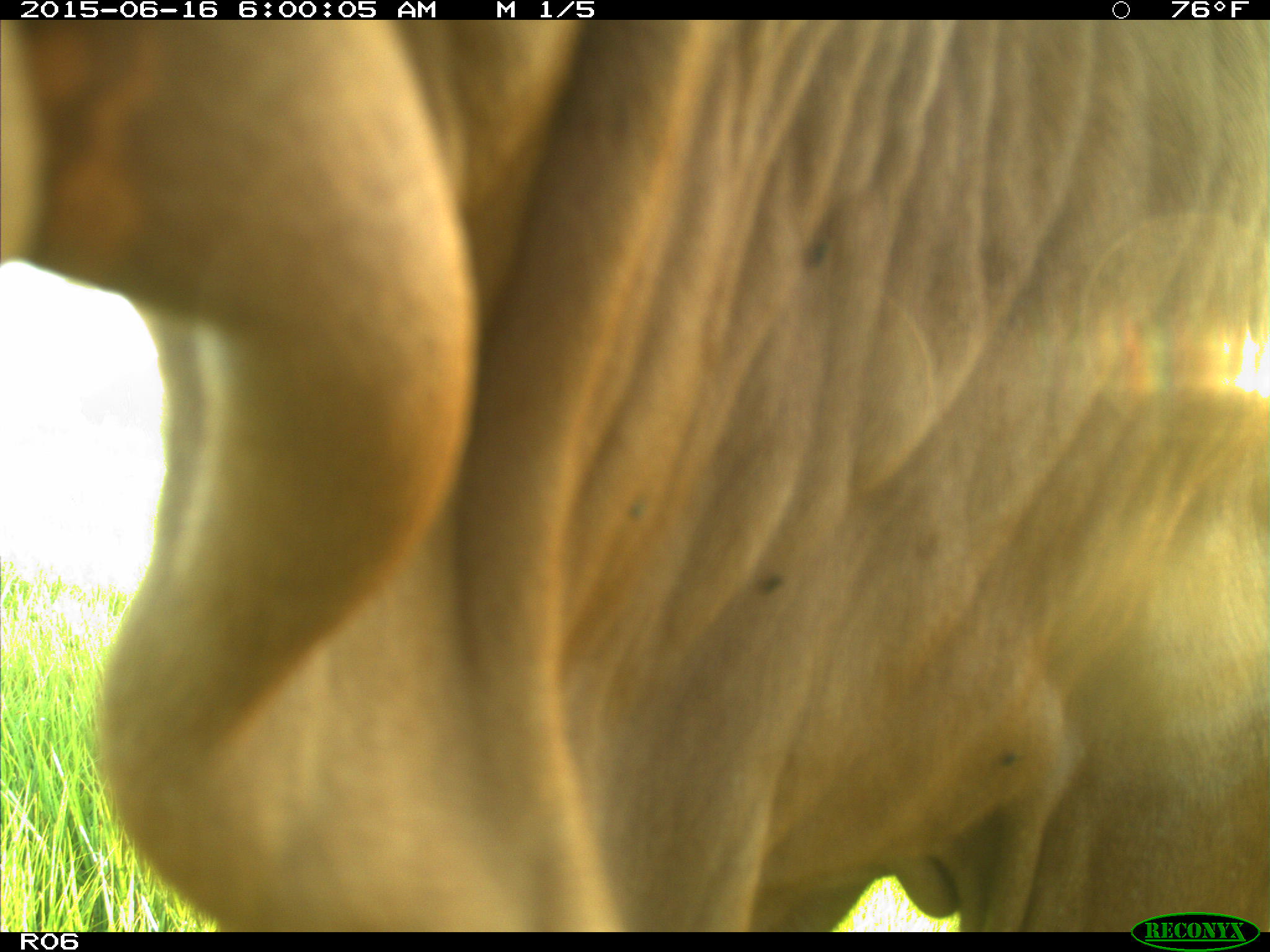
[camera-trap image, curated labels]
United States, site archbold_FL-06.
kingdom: Animalia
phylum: Chordata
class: Mammalia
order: Artiodactyla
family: Bovidae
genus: Bos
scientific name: Bos taurus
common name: domestic cow